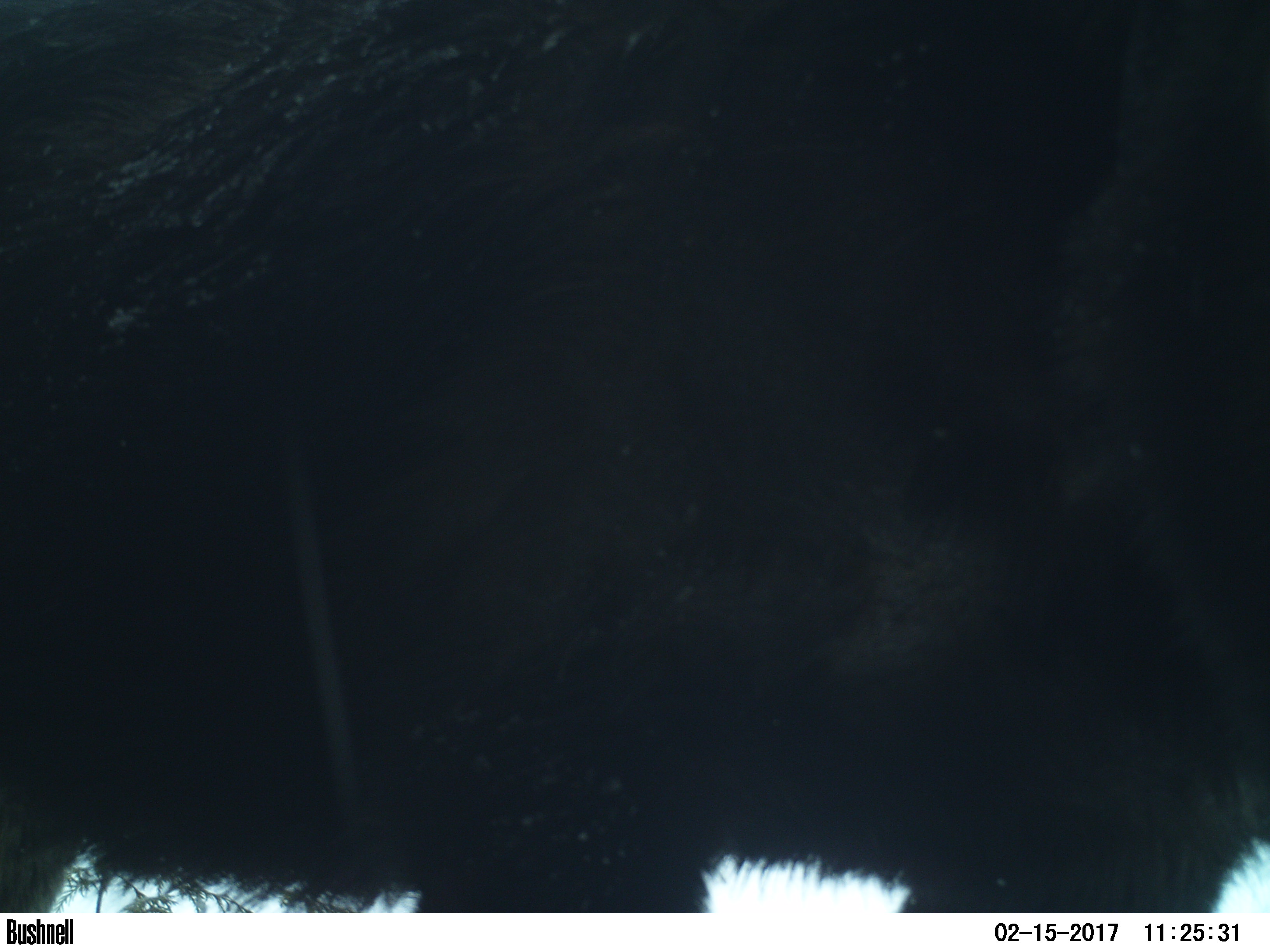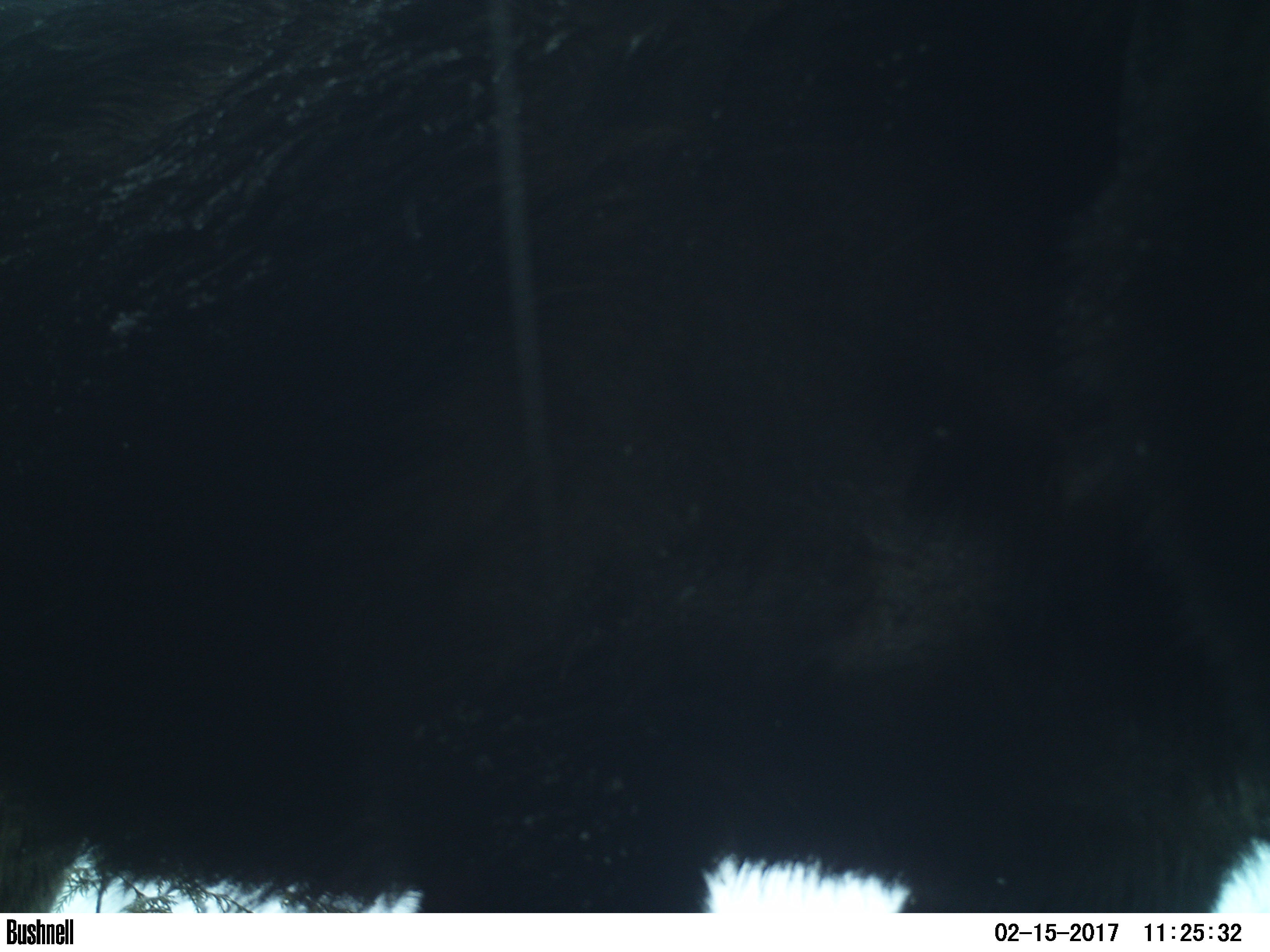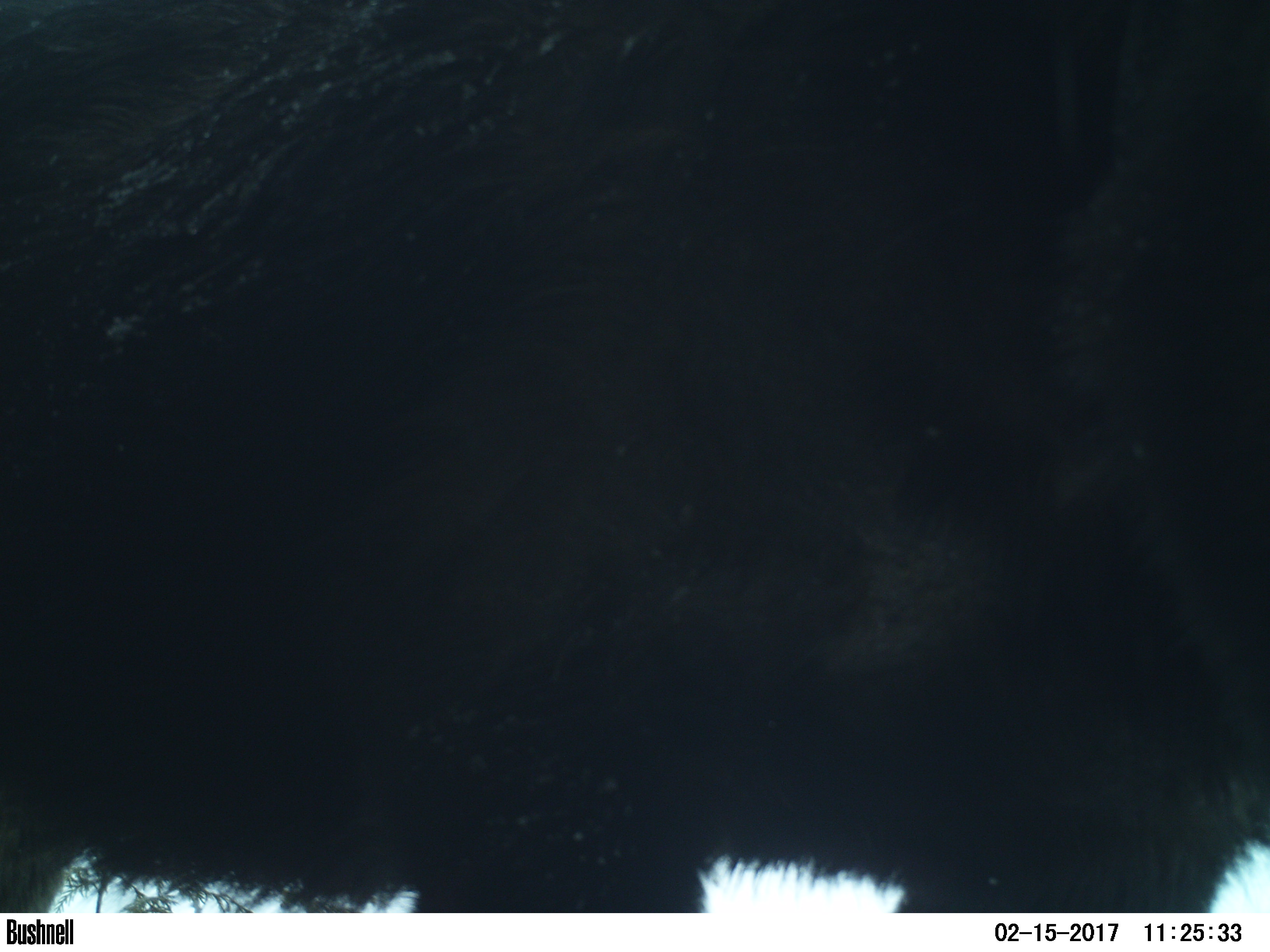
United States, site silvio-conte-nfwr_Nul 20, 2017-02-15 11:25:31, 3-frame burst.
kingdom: Animalia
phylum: Chordata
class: Mammalia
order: Artiodactyla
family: Cervidae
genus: Alces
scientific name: Alces alces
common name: moose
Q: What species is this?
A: Moose (Alces alces).